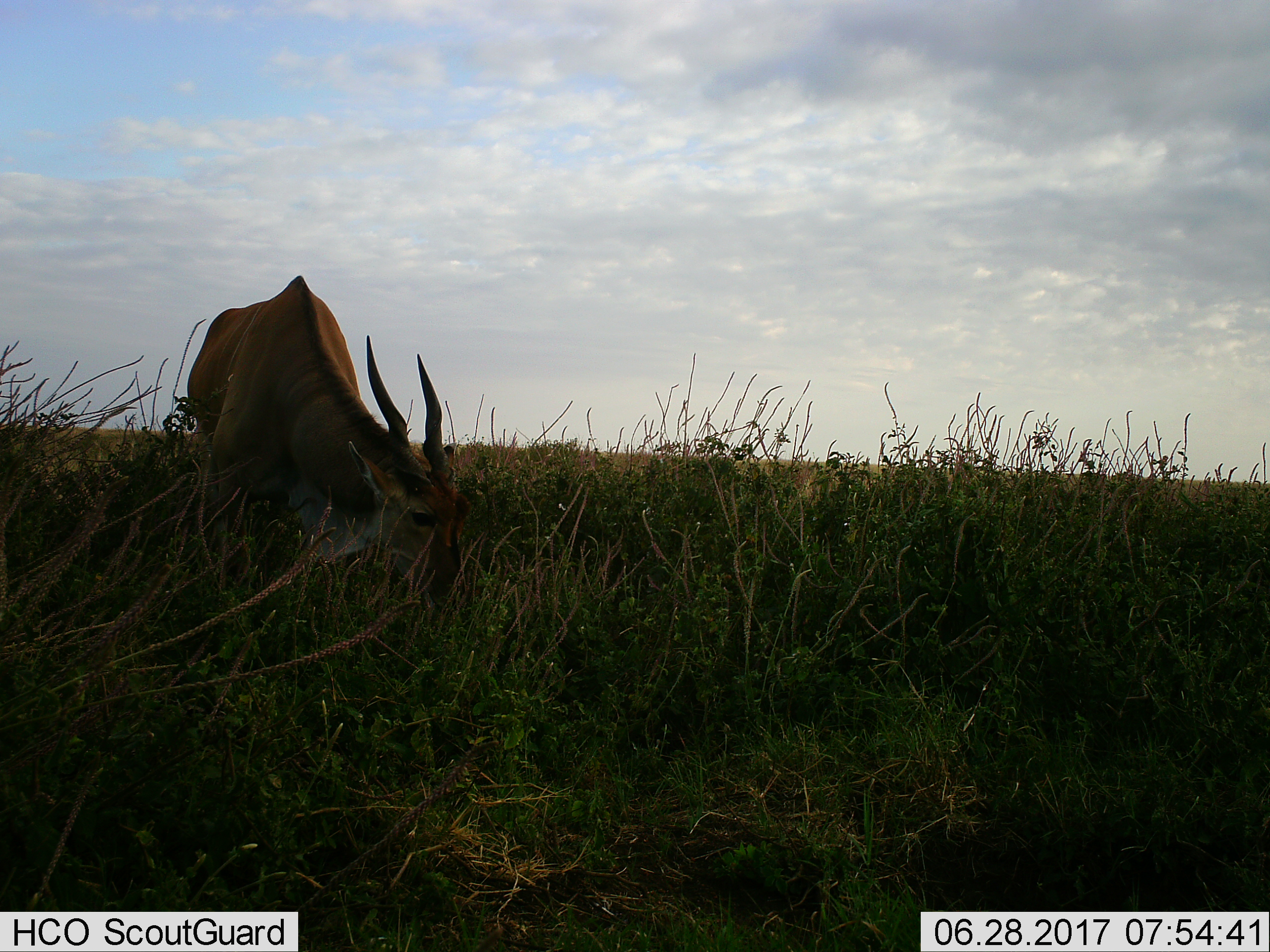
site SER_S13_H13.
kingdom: Animalia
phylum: Chordata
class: Mammalia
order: Artiodactyla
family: Bovidae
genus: Tragelaphus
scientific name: Tragelaphus oryx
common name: eland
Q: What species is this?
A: Eland (Tragelaphus oryx).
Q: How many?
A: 1.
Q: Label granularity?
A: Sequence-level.